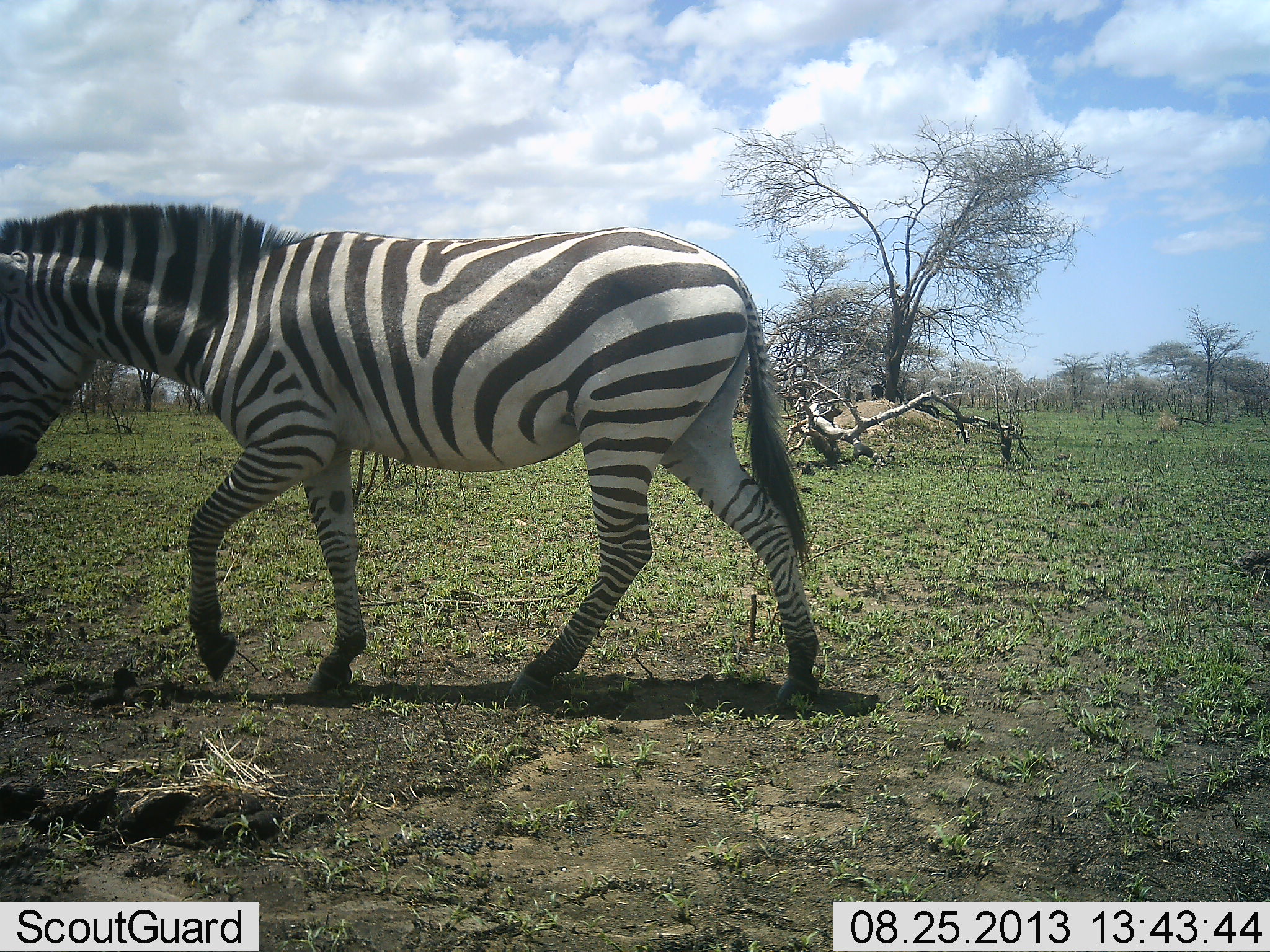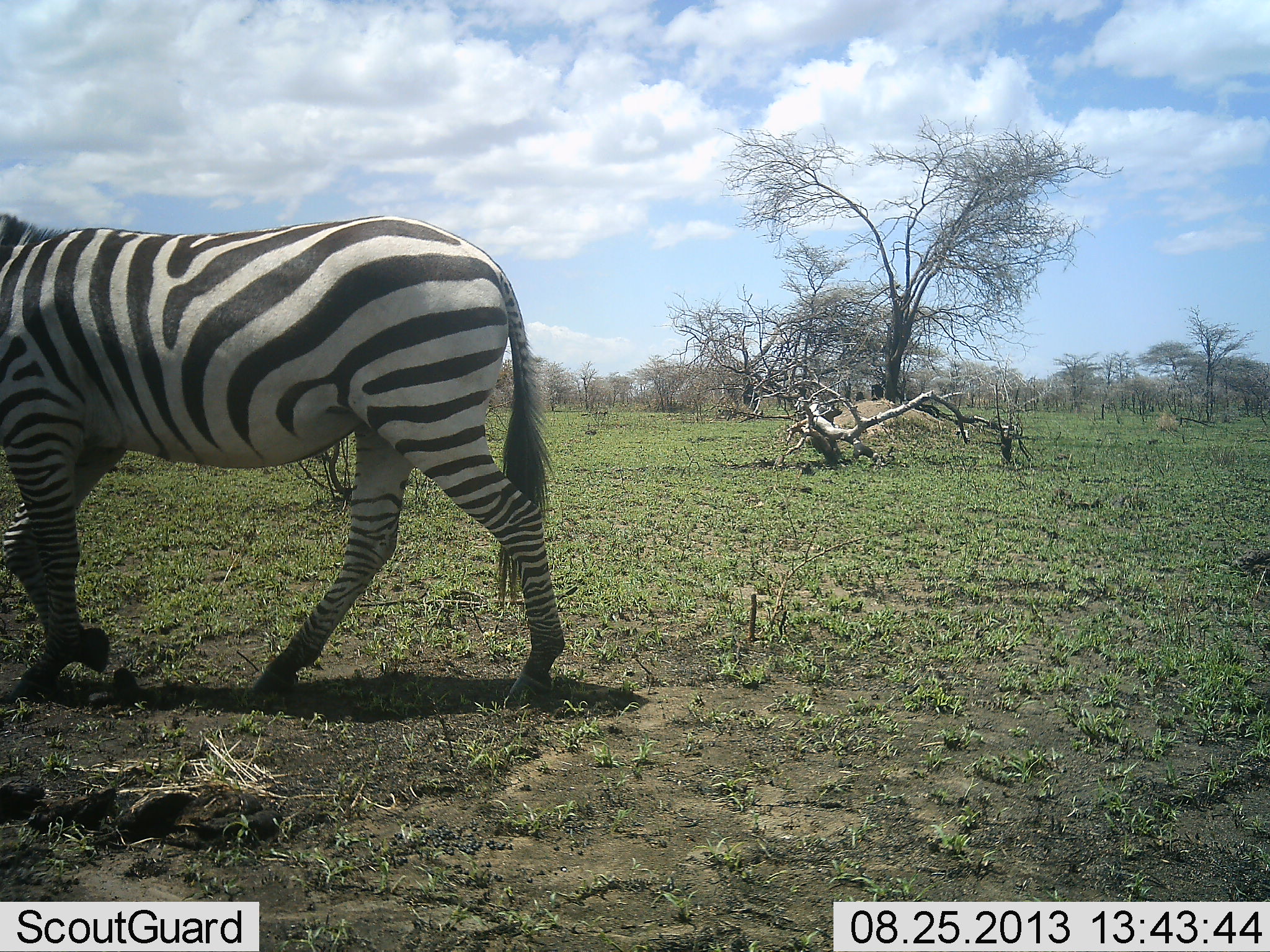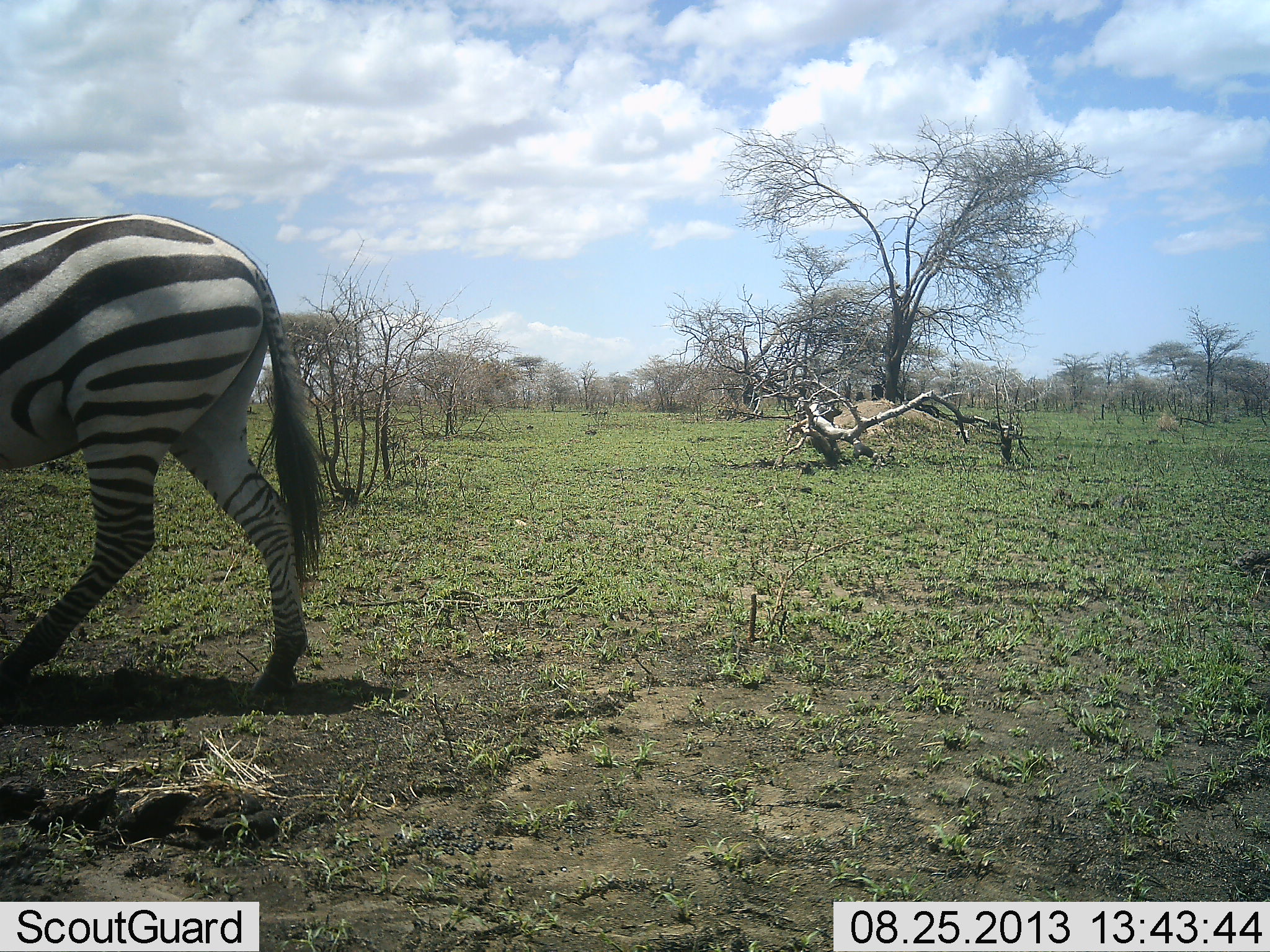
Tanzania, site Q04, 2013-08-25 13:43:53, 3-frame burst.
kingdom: Animalia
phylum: Chordata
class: Mammalia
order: Perissodactyla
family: Equidae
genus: Equus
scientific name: Equus quagga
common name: plains zebra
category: zebra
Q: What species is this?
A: Zebra (plains zebra) (Equus quagga).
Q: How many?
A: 1.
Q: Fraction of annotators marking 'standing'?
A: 4%.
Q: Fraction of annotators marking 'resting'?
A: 0%.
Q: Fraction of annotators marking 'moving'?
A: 96%.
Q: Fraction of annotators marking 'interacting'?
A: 0%.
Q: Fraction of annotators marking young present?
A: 0%.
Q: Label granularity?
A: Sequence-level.